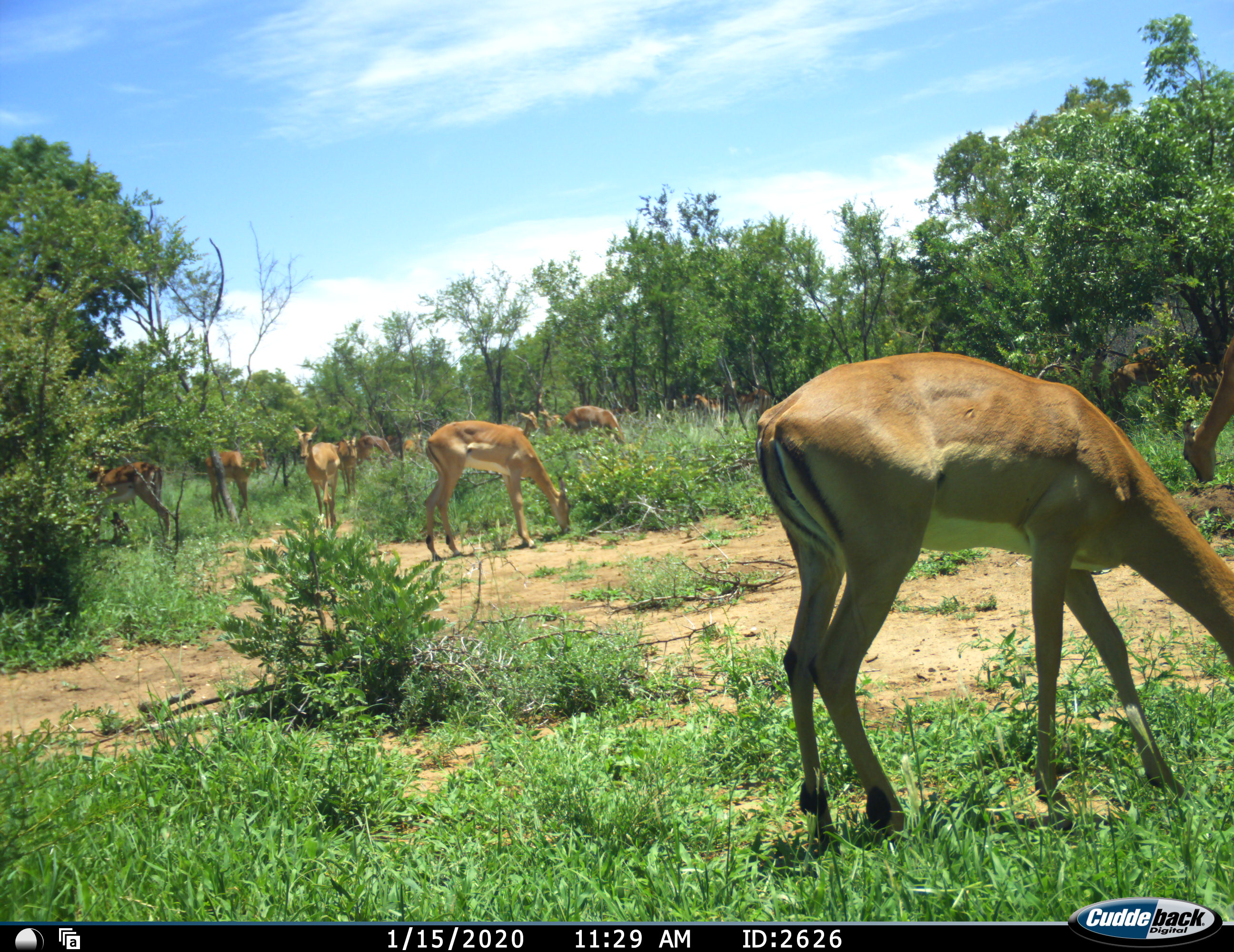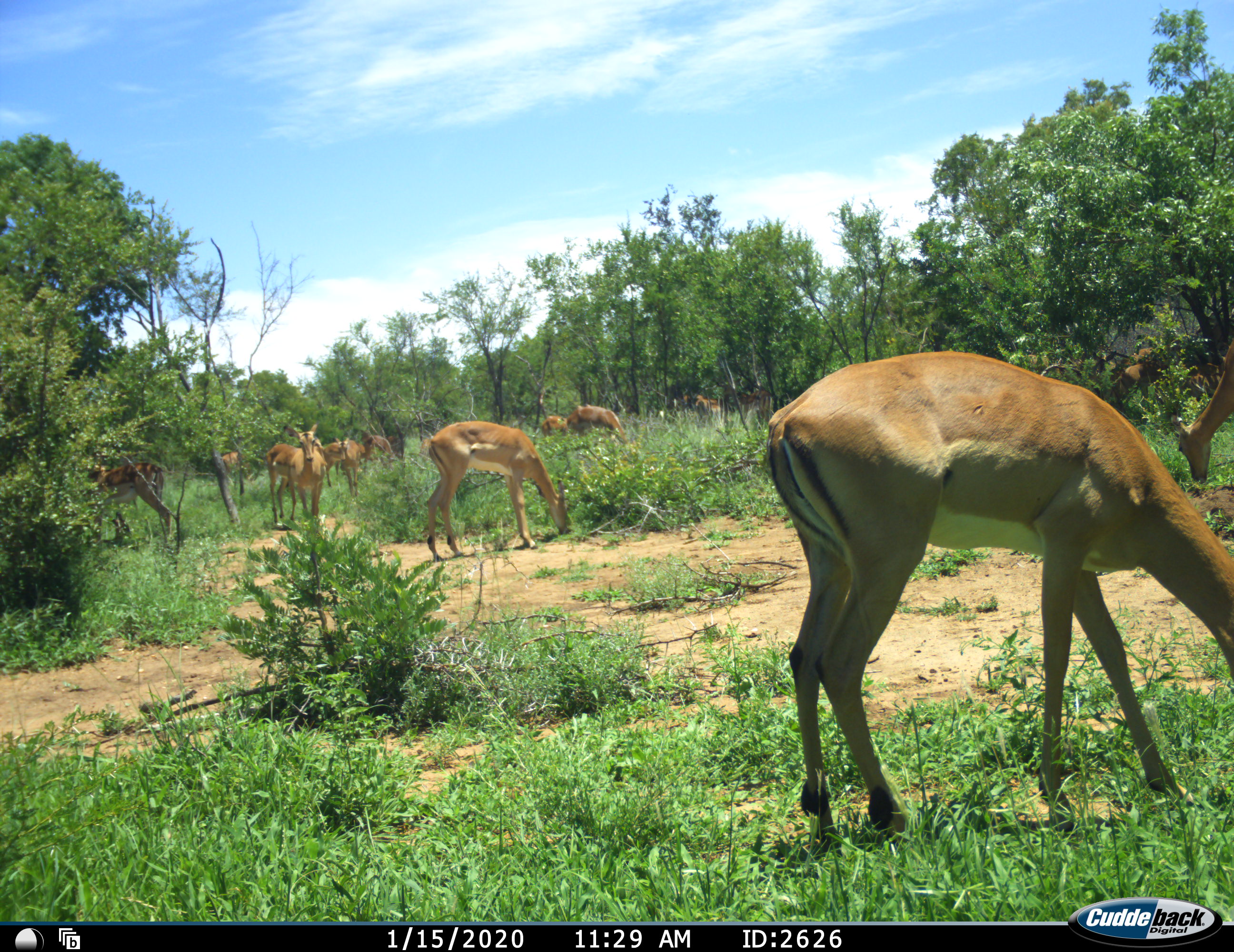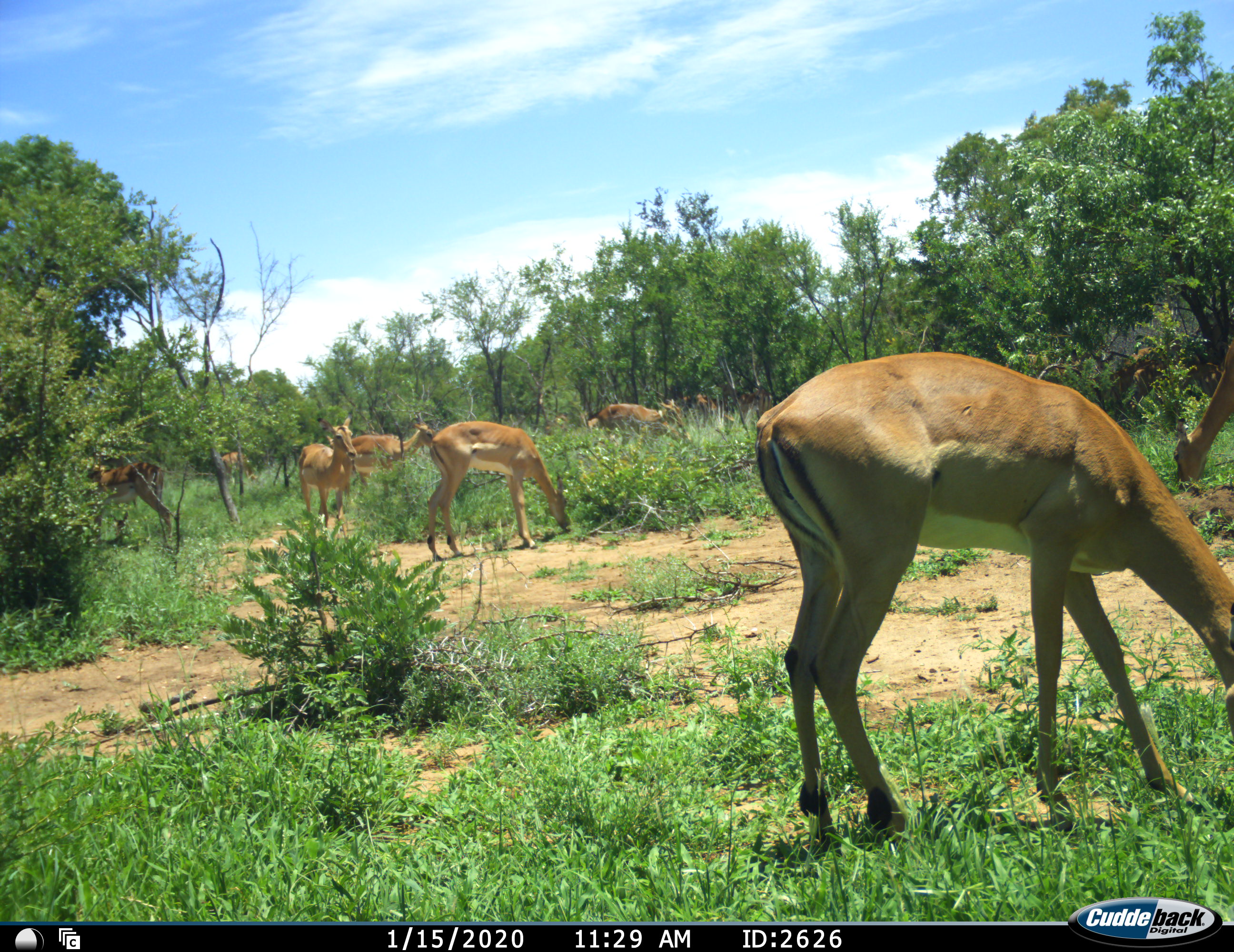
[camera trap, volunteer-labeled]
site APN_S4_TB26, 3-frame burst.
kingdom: Animalia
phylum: Chordata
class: Mammalia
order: Artiodactyla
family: Bovidae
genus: Aepyceros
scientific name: Aepyceros melampus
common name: impala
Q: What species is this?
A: Impala (Aepyceros melampus).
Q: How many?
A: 11-50.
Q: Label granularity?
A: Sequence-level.